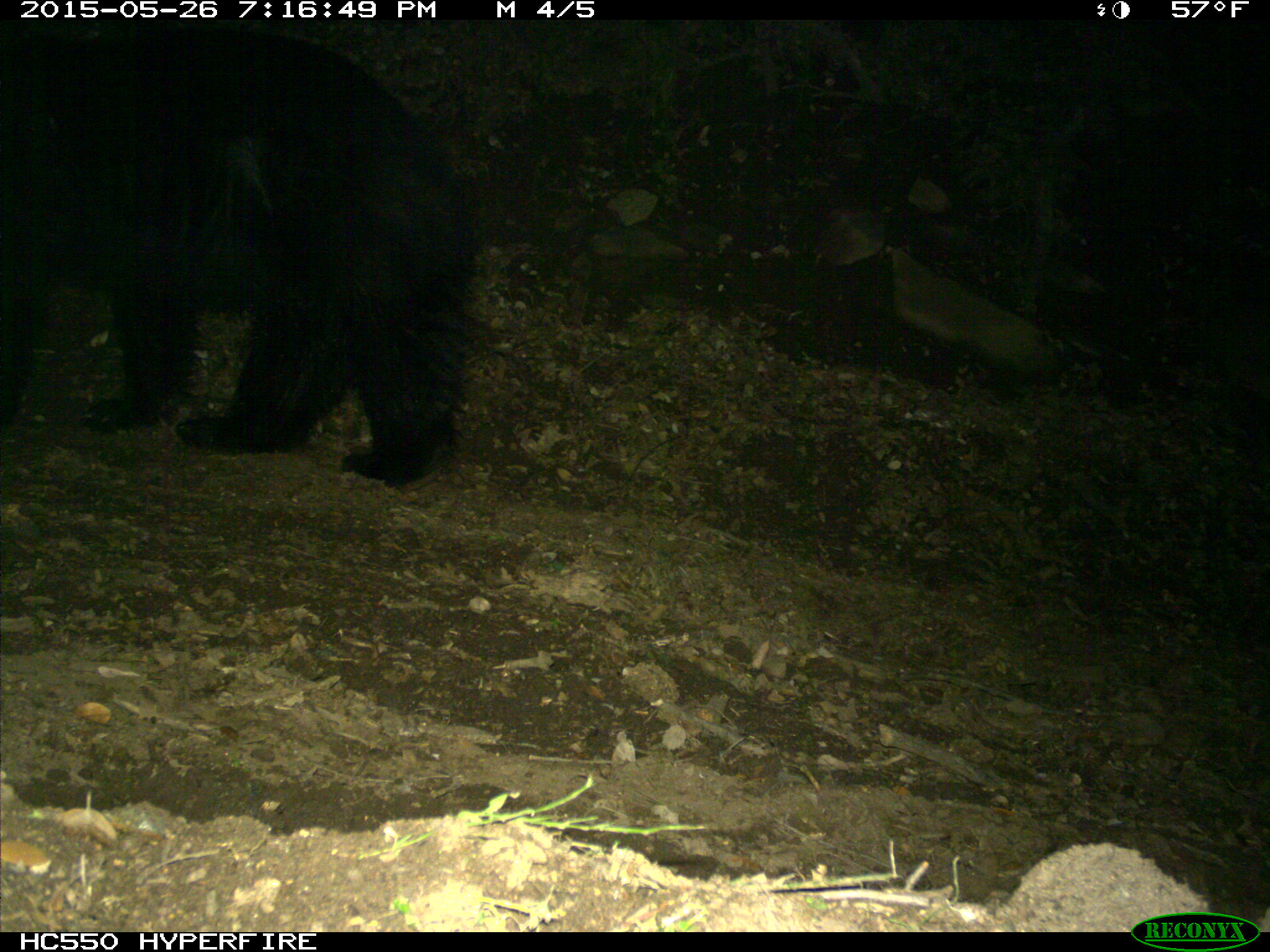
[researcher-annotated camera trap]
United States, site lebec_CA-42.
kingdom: Animalia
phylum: Chordata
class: Mammalia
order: Carnivora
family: Ursidae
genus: Ursus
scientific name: Ursus americanus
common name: american black bear